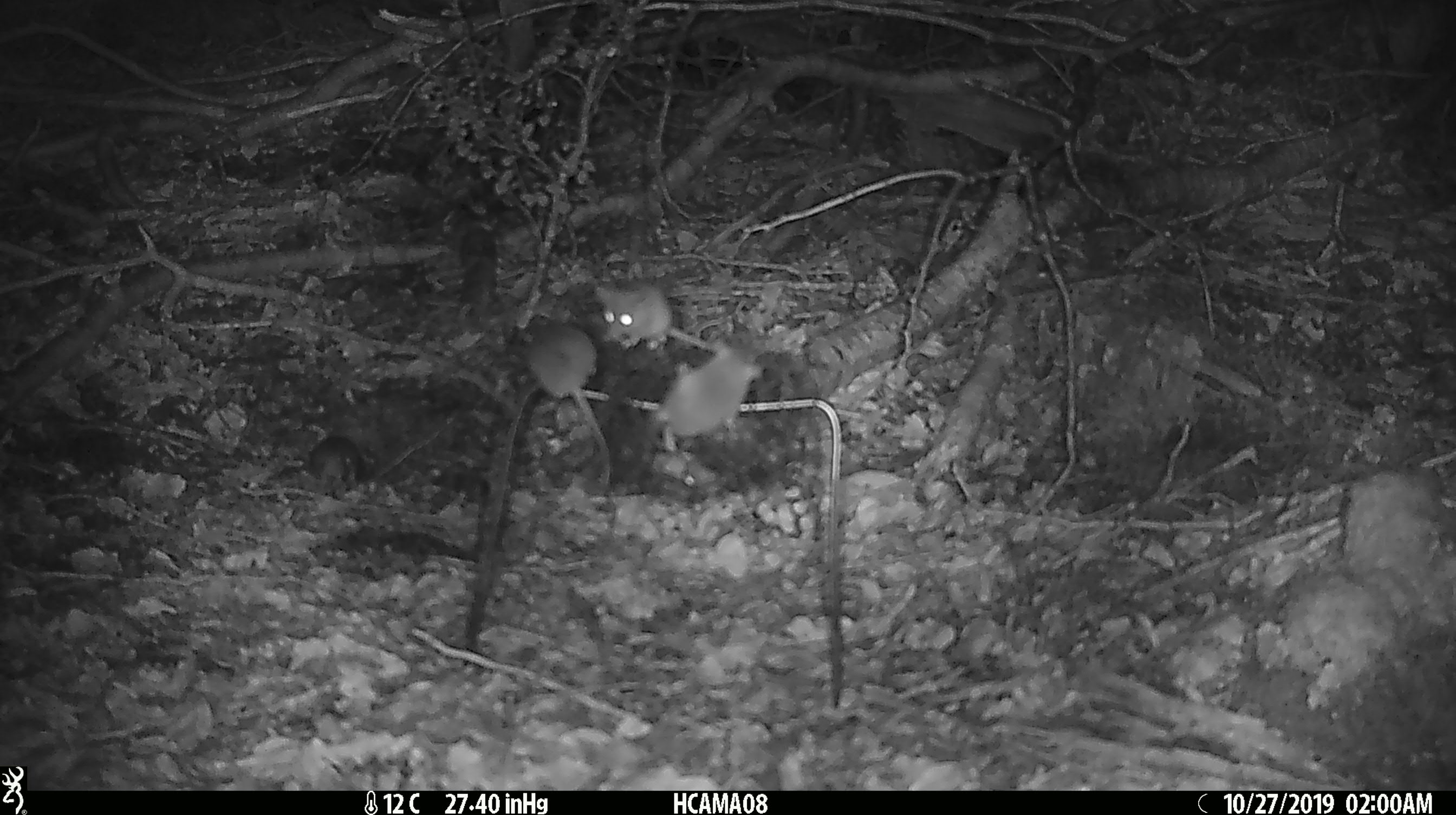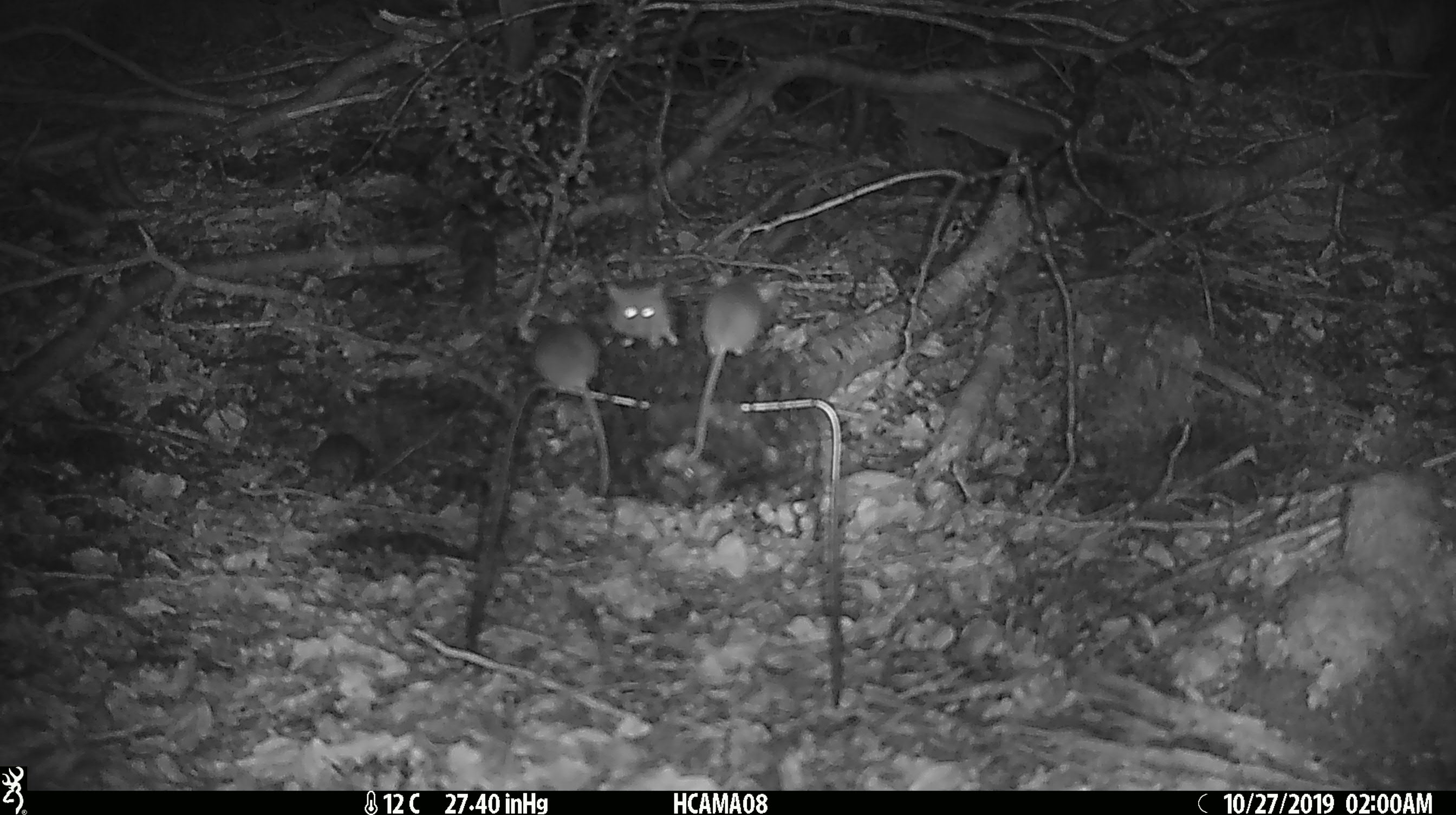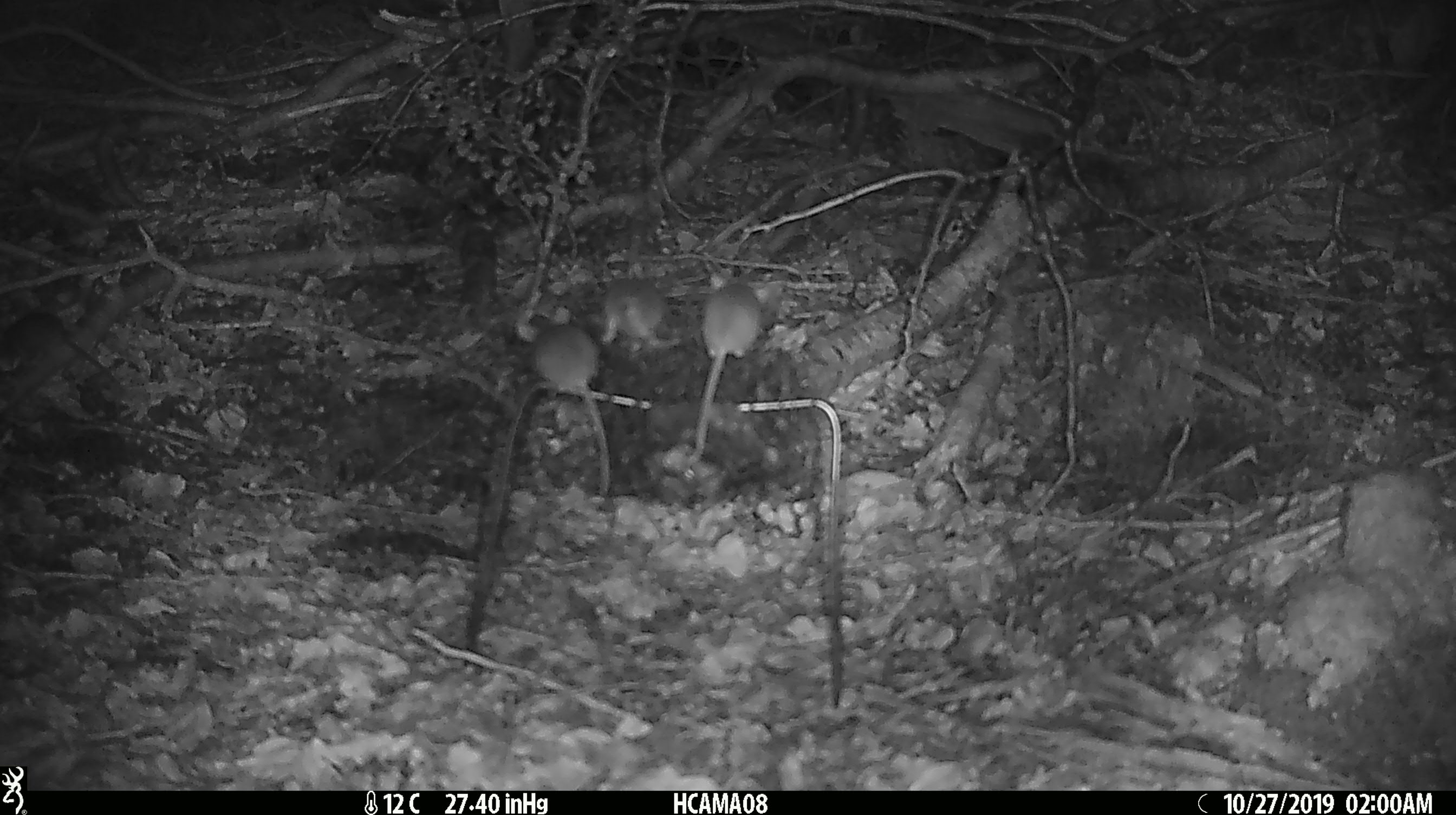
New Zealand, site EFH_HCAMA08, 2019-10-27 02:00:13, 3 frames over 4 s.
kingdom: Animalia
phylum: Chordata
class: Mammalia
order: Rodentia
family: Muridae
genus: Mus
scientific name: Mus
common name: mouse